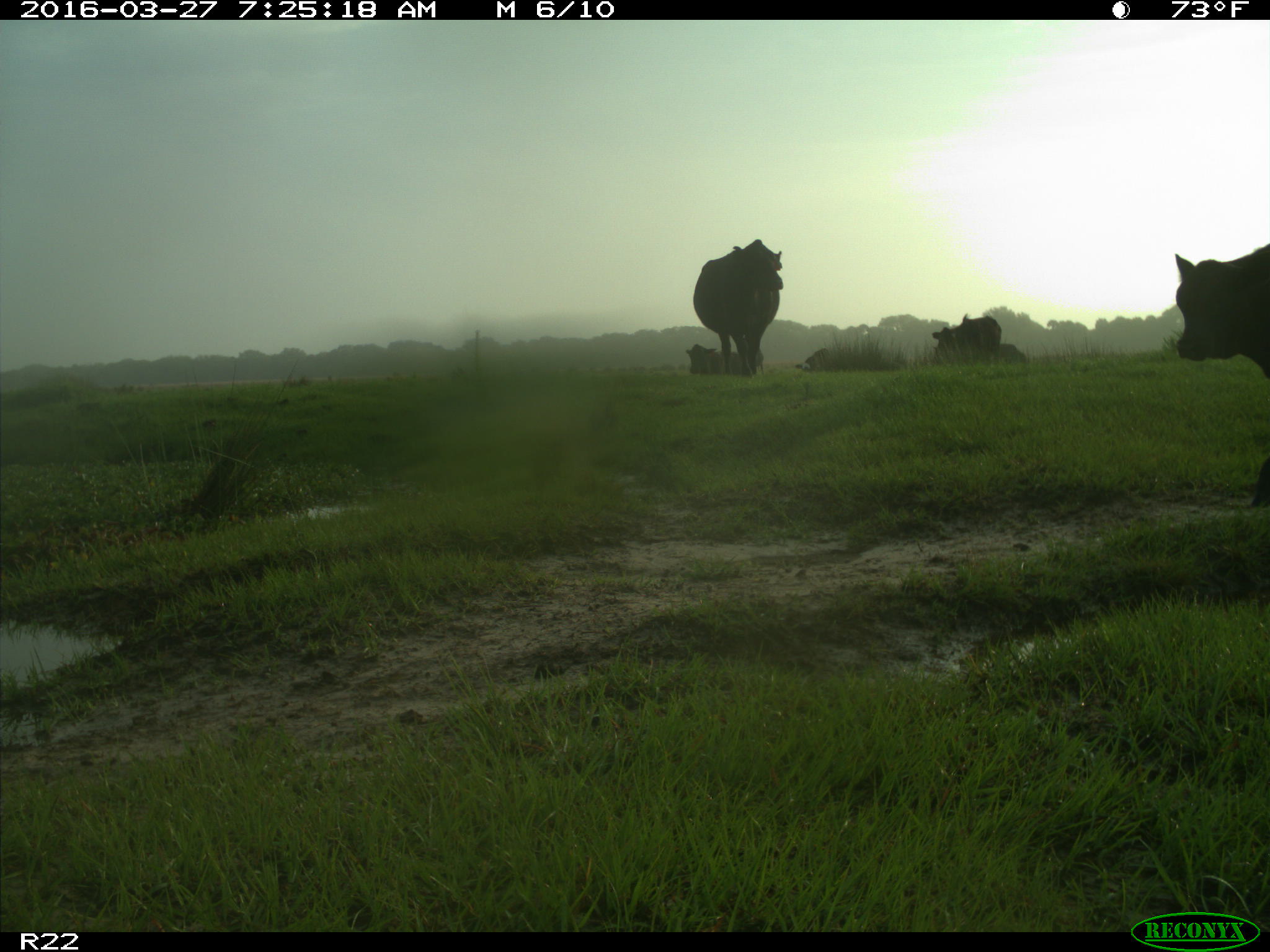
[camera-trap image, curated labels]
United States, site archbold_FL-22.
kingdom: Animalia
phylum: Chordata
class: Mammalia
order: Artiodactyla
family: Bovidae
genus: Bos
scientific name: Bos taurus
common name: domestic cow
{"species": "Bos taurus (domestic cow)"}